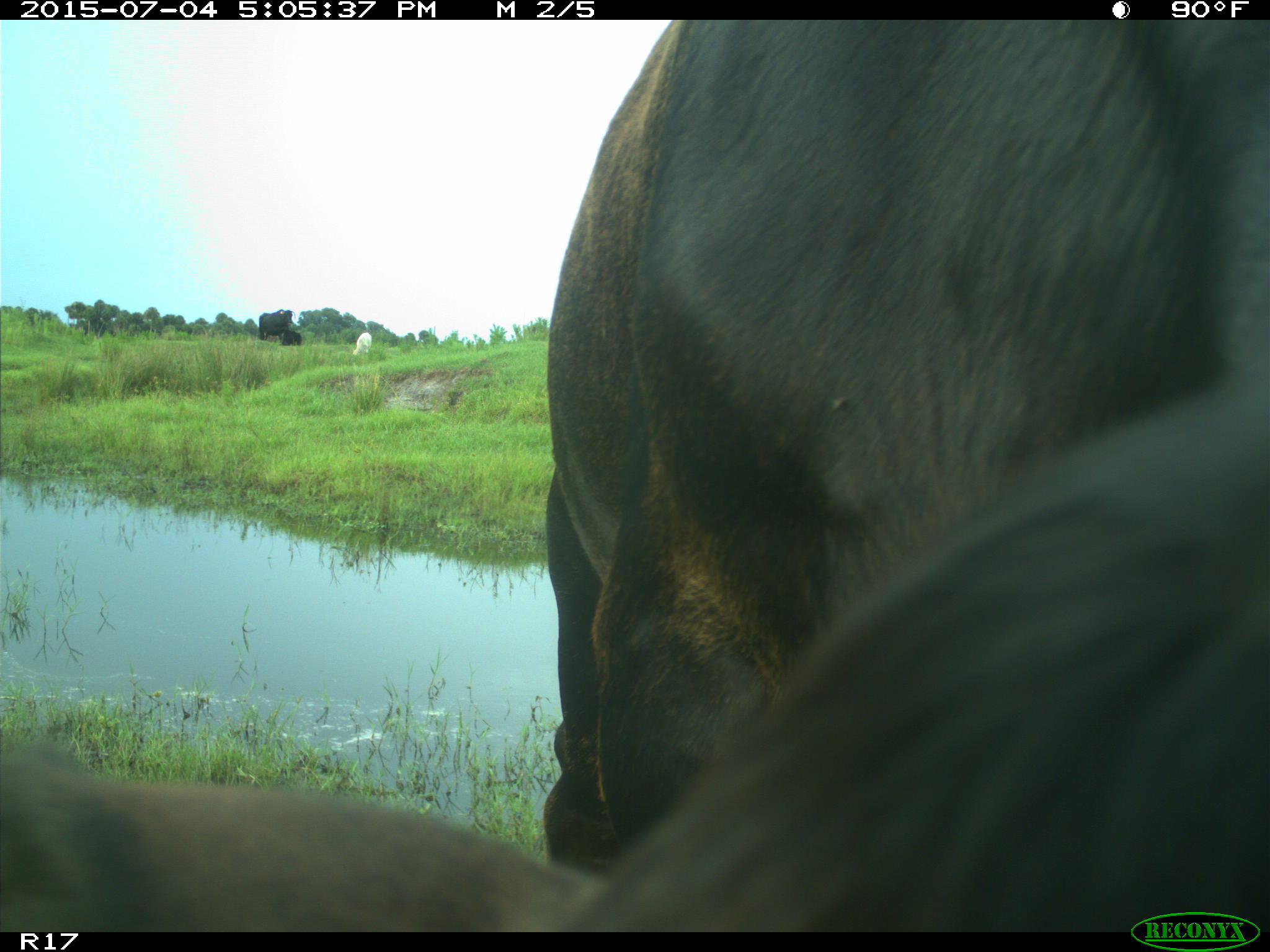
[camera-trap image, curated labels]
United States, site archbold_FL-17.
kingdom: Animalia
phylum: Chordata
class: Mammalia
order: Artiodactyla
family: Bovidae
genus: Bos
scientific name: Bos taurus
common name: domestic cow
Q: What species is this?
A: Bos taurus (domestic cow).